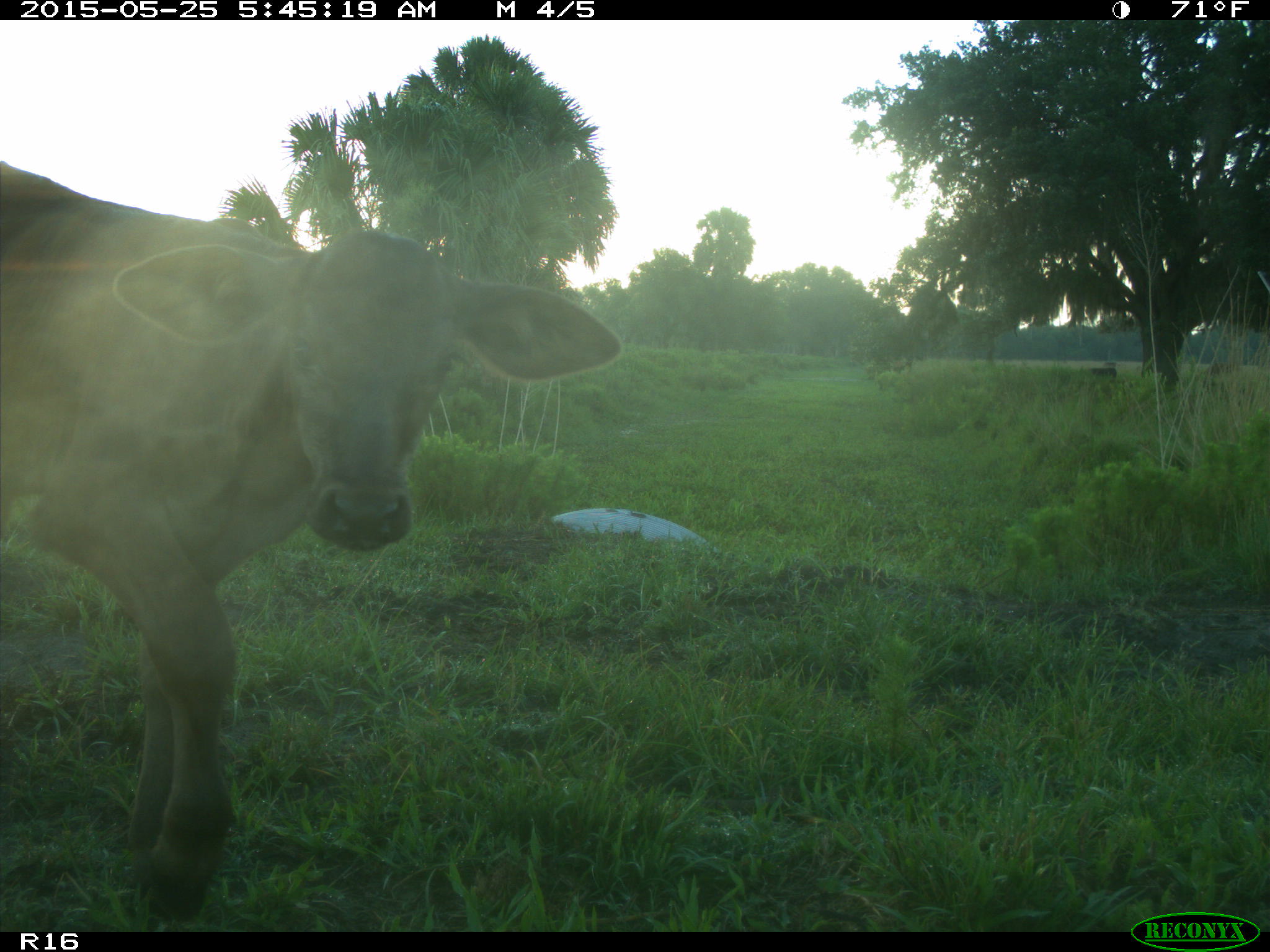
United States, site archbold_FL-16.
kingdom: Animalia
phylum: Chordata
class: Mammalia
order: Artiodactyla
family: Bovidae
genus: Bos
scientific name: Bos taurus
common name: domestic cow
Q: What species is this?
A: Bos taurus (domestic cow).